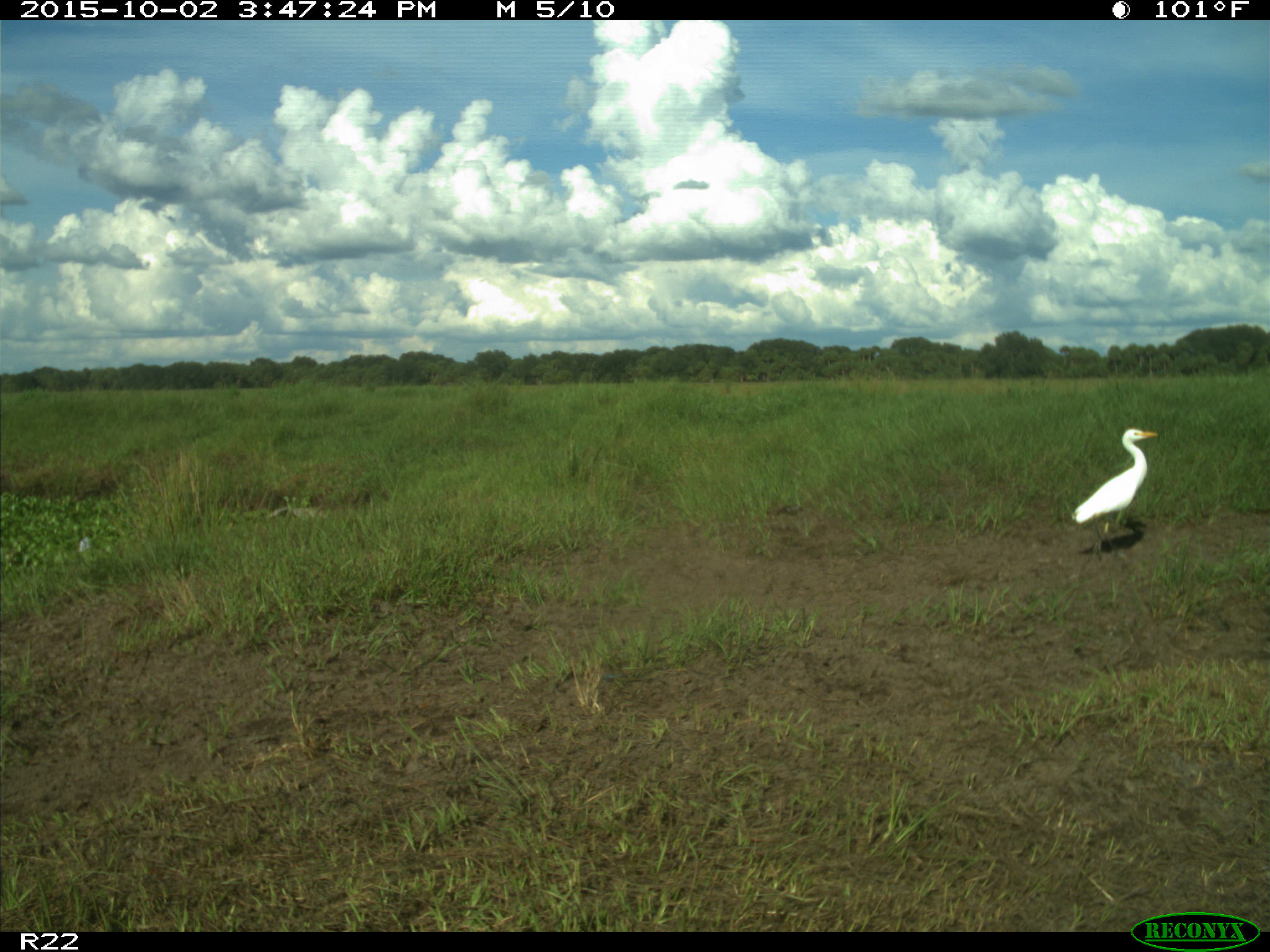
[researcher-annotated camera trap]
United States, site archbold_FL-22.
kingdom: Animalia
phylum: Chordata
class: Aves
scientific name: Aves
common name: birds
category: unidentified bird